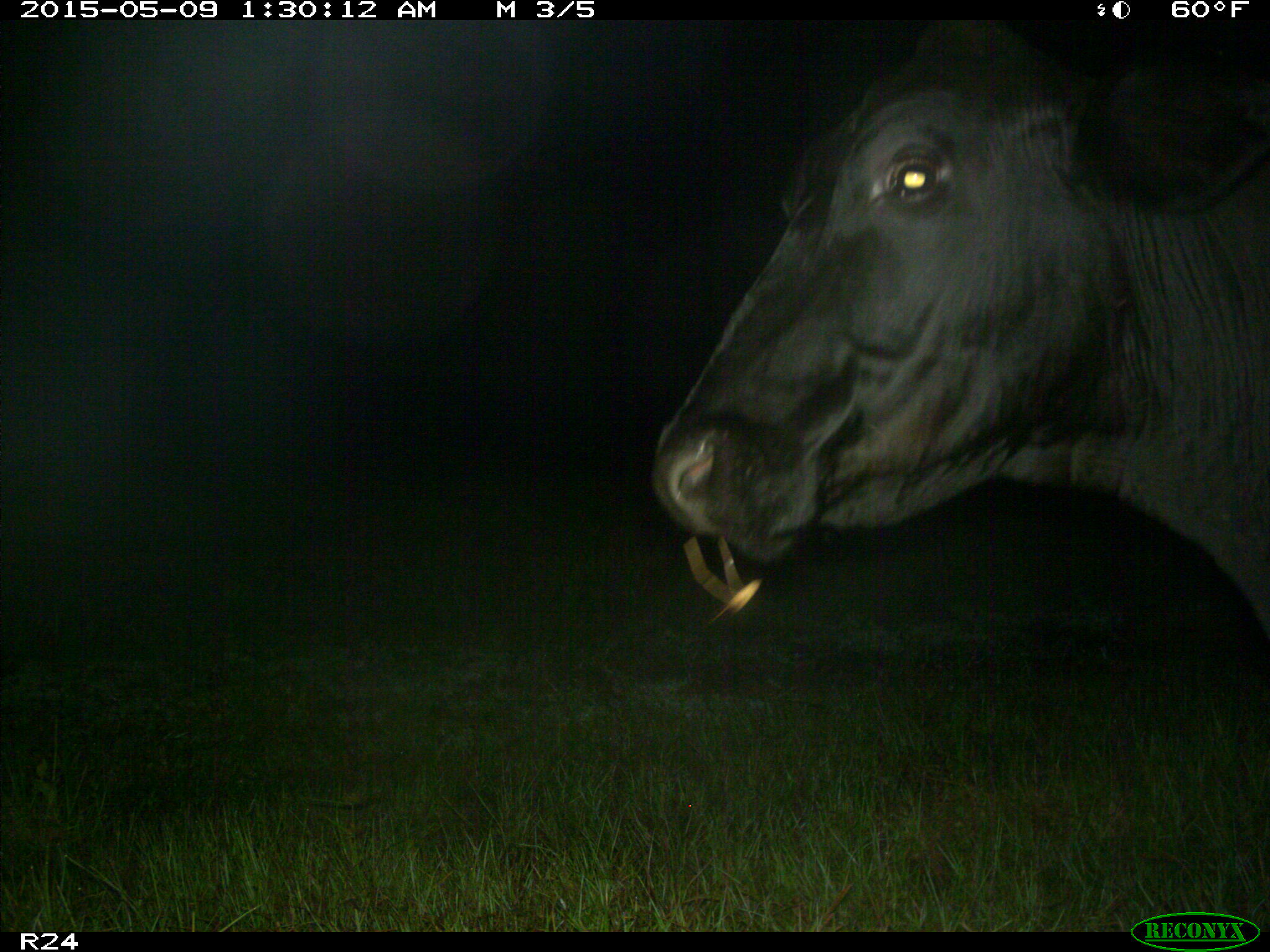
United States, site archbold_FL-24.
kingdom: Animalia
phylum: Chordata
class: Mammalia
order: Artiodactyla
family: Bovidae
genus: Bos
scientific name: Bos taurus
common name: domestic cow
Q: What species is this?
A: Bos taurus (domestic cow).